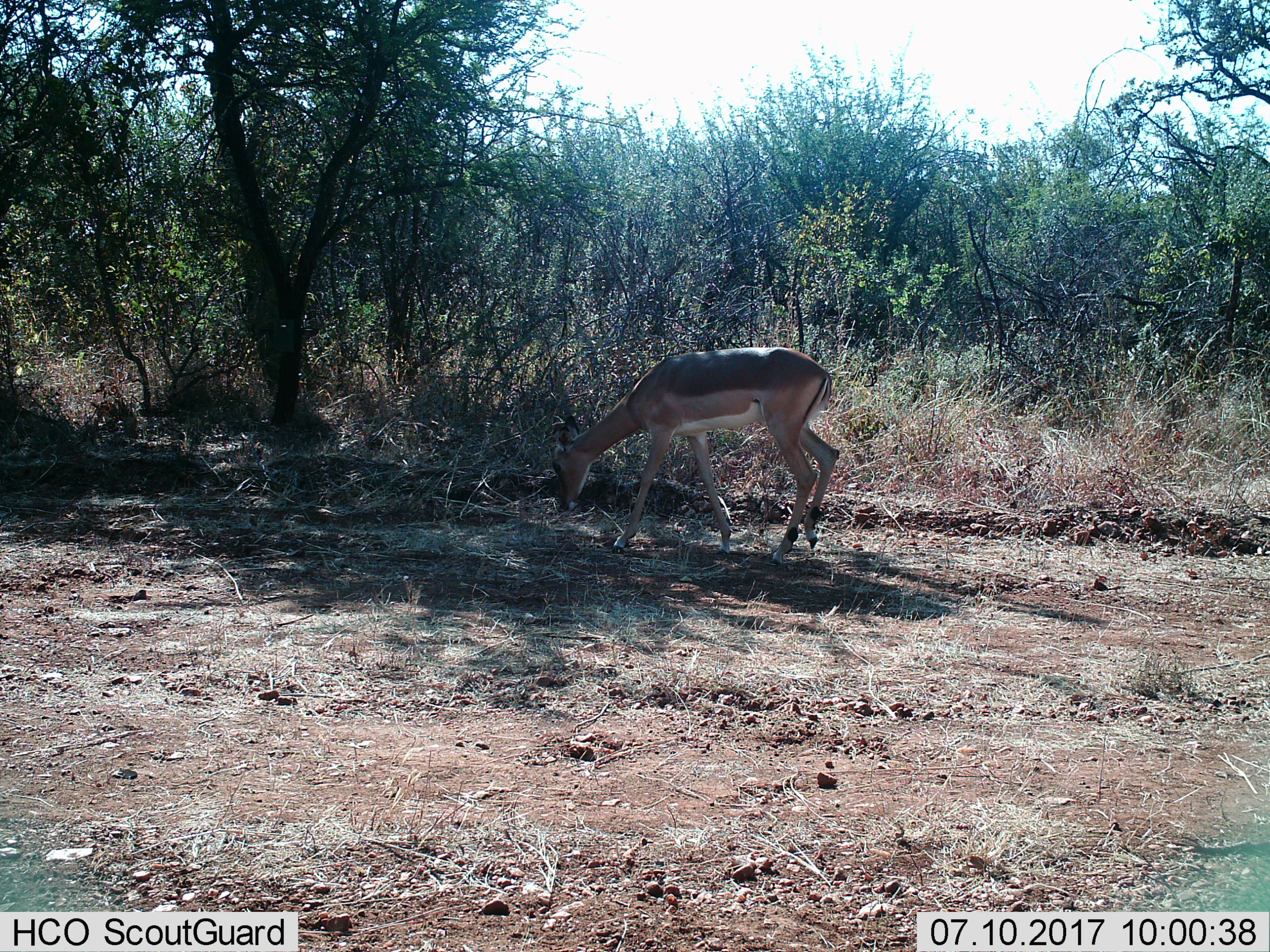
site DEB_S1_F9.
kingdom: Animalia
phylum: Chordata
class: Mammalia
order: Artiodactyla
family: Bovidae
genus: Aepyceros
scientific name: Aepyceros melampus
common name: impala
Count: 1.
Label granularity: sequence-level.